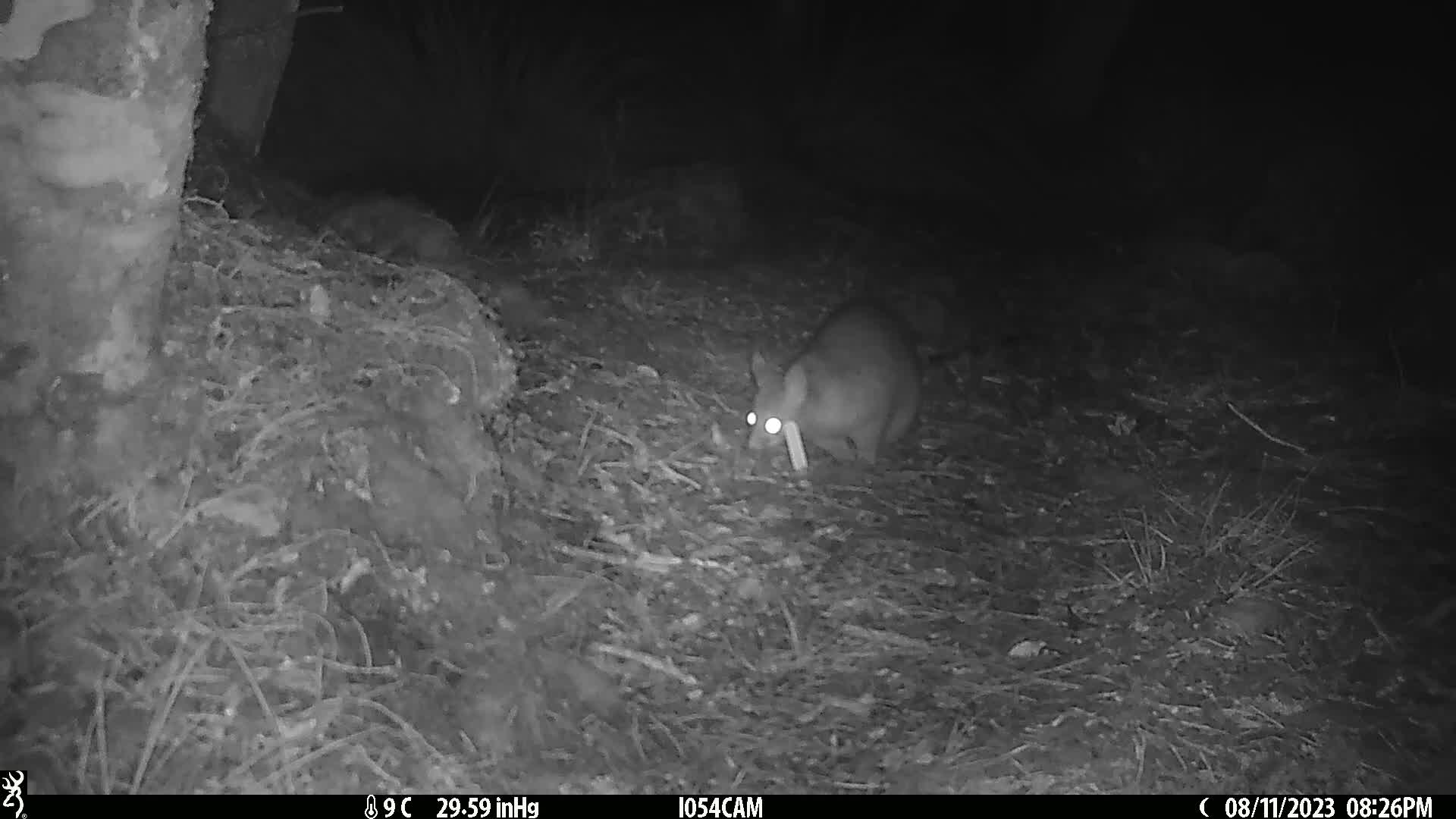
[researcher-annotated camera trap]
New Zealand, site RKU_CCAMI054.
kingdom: Animalia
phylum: Chordata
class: Mammalia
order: Diprotodontia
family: Phalangeridae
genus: Trichosurus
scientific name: Trichosurus vulpecula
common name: common brushtail possum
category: possum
Possum (common brushtail possum) (Trichosurus vulpecula).